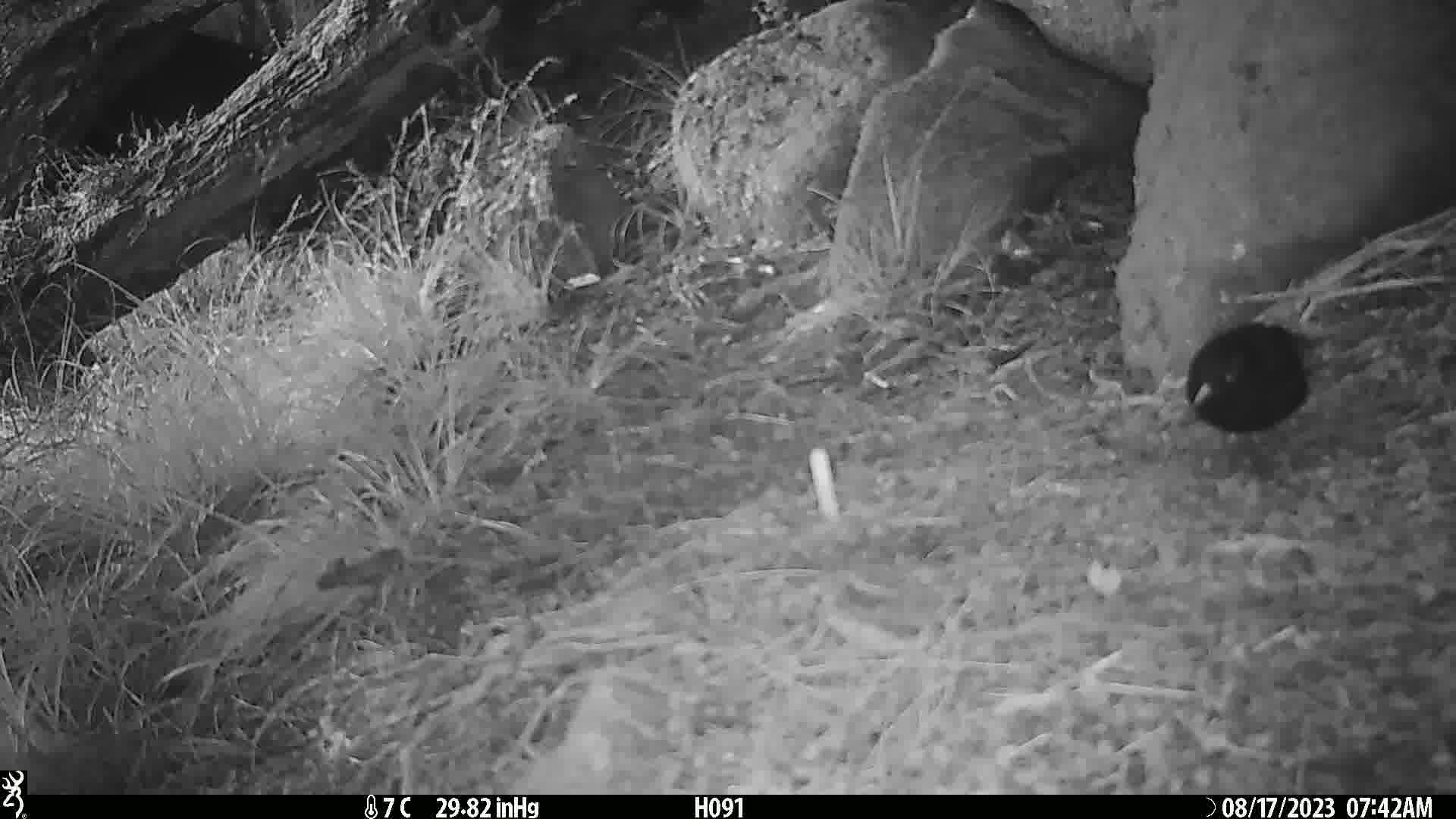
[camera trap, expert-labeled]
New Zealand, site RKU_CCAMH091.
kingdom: Animalia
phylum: Chordata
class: Aves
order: Passeriformes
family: Turdidae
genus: Turdus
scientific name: Turdus merula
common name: eurasian blackbird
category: blackbird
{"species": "blackbird (eurasian blackbird) (Turdus merula)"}